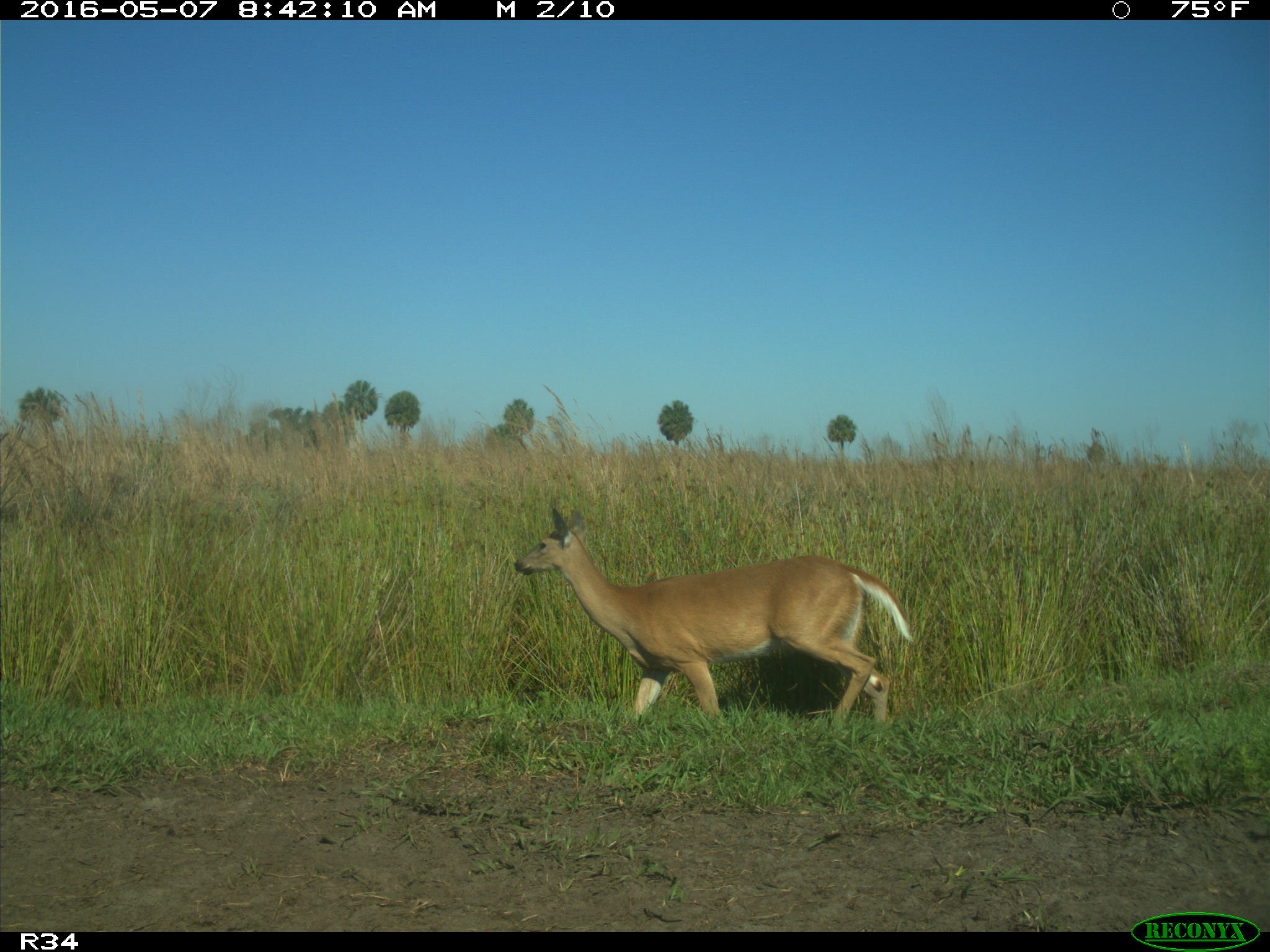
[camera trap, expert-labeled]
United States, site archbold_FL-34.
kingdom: Animalia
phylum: Chordata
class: Mammalia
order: Artiodactyla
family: Cervidae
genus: Odocoileus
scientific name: Odocoileus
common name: deer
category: unidentified deer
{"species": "unidentified deer (deer) (Odocoileus)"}